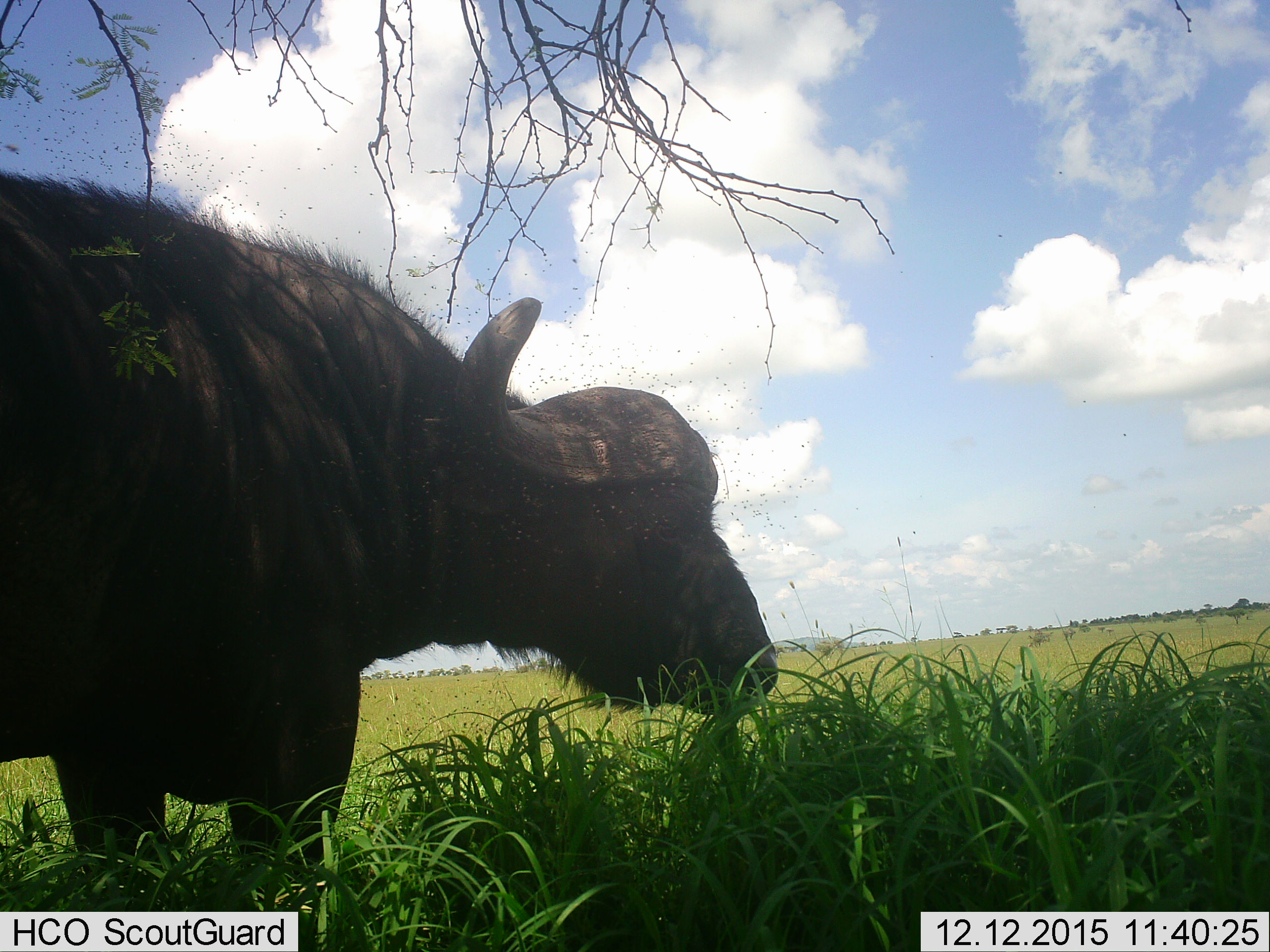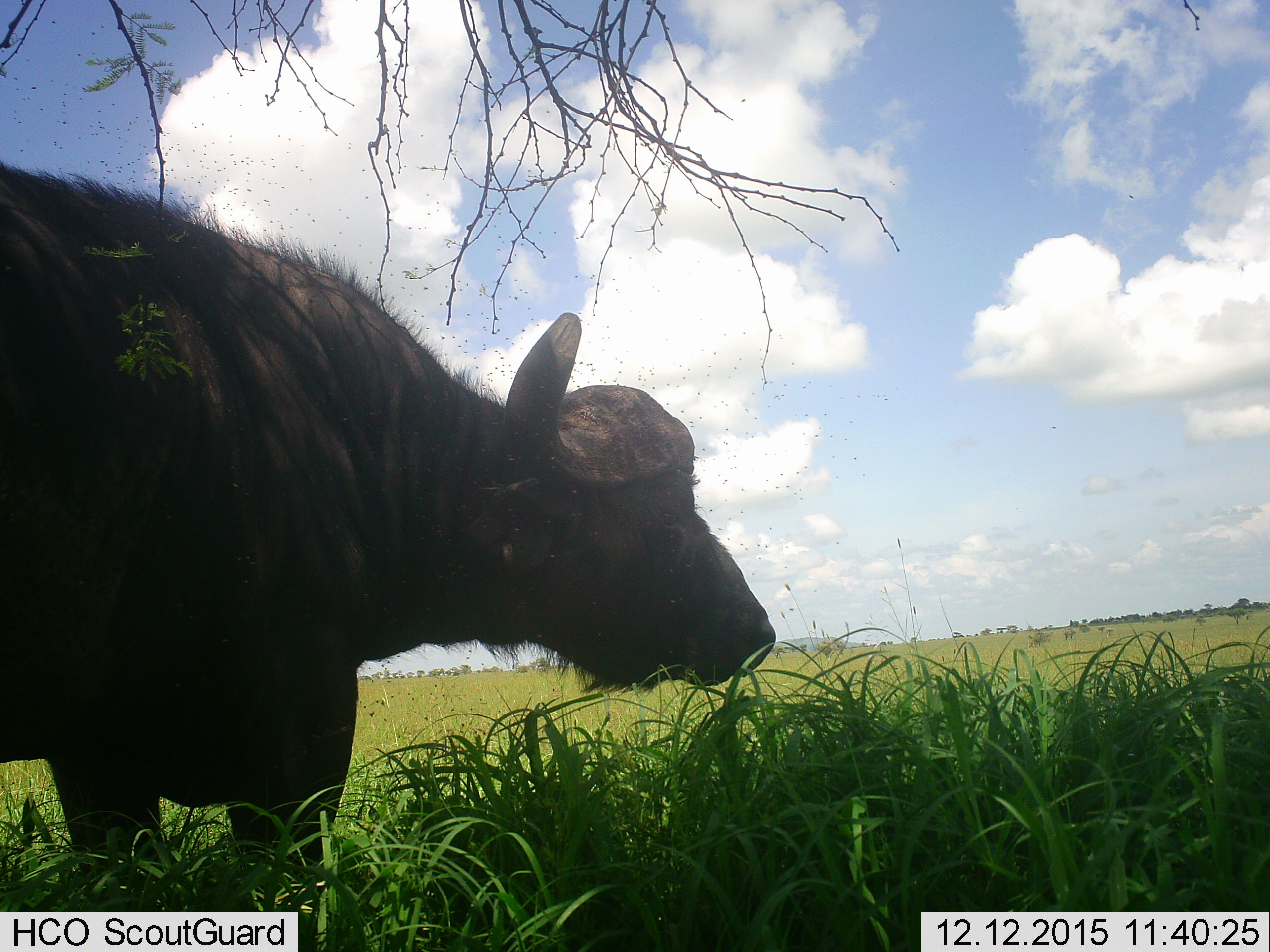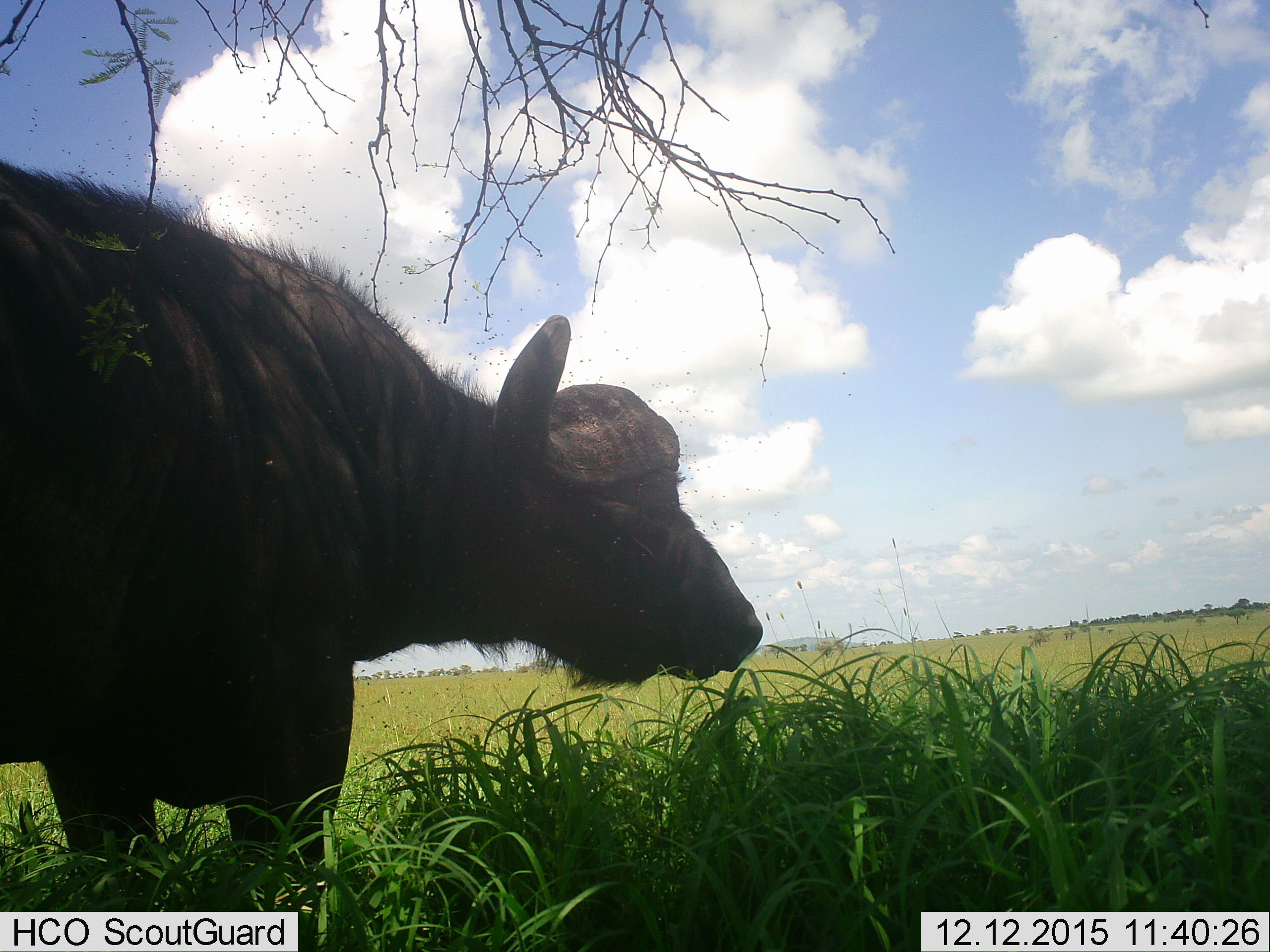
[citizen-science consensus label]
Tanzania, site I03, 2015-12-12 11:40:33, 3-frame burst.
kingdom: Animalia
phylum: Chordata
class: Mammalia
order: Artiodactyla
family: Bovidae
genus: Syncerus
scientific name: Syncerus caffer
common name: cape buffalo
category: buffalo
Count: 1.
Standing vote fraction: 70%.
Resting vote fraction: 0%.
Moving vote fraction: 10%.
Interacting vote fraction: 0%.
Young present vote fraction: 0%.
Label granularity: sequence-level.